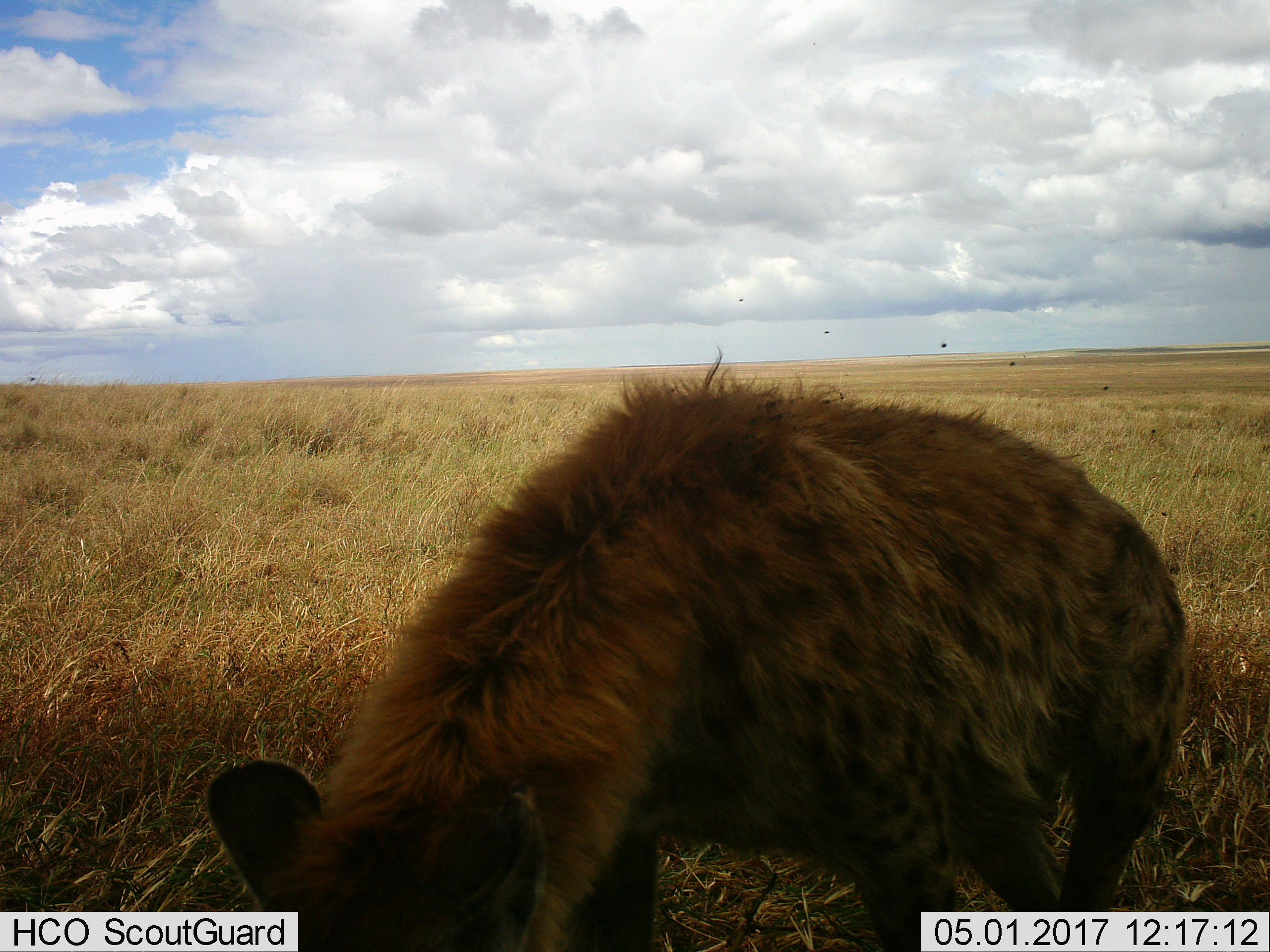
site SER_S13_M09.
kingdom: Animalia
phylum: Chordata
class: Mammalia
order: Carnivora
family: Hyaenidae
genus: Crocuta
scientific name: Crocuta crocuta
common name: spotted hyena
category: hyenaspotted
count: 1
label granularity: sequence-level